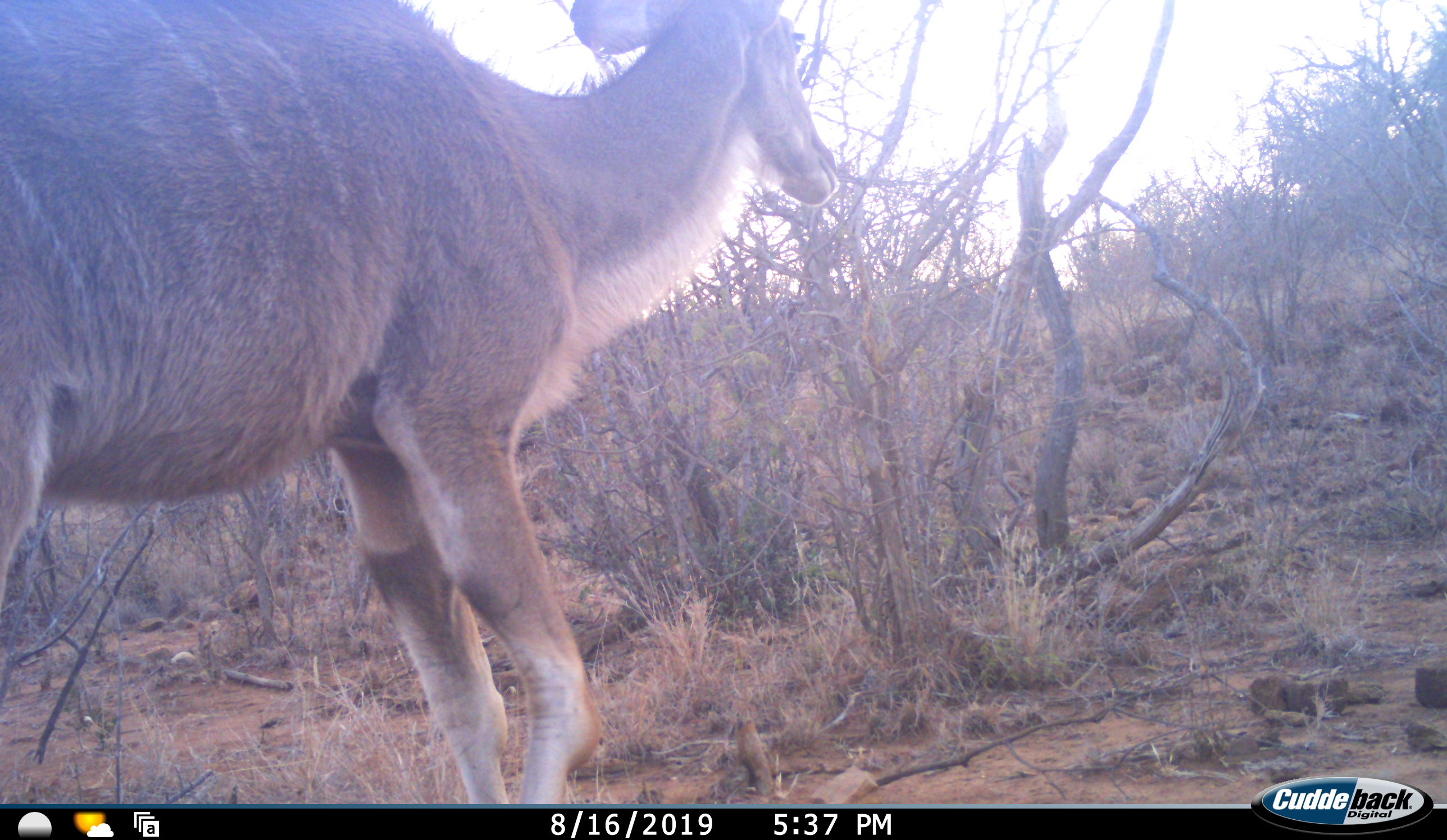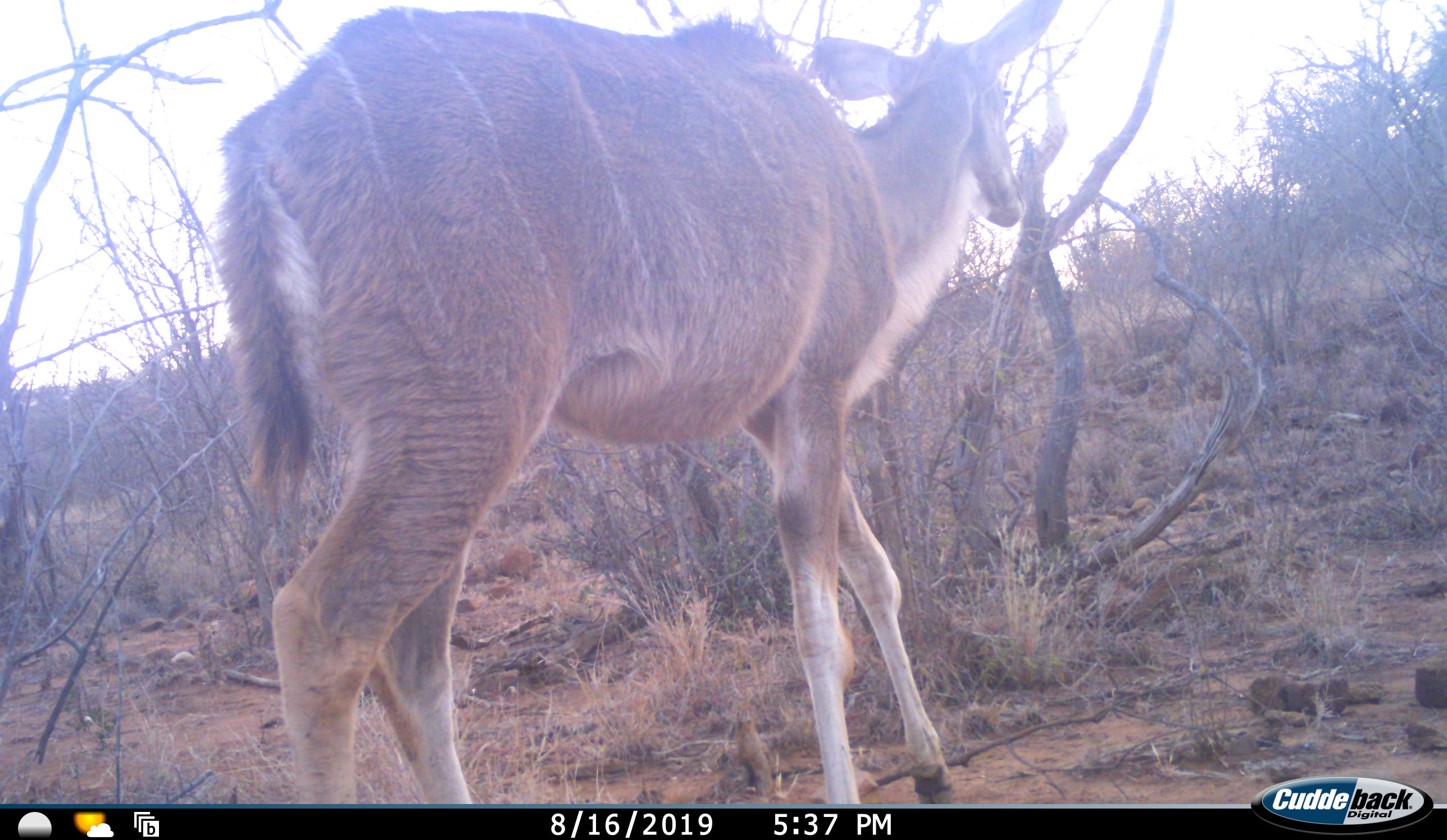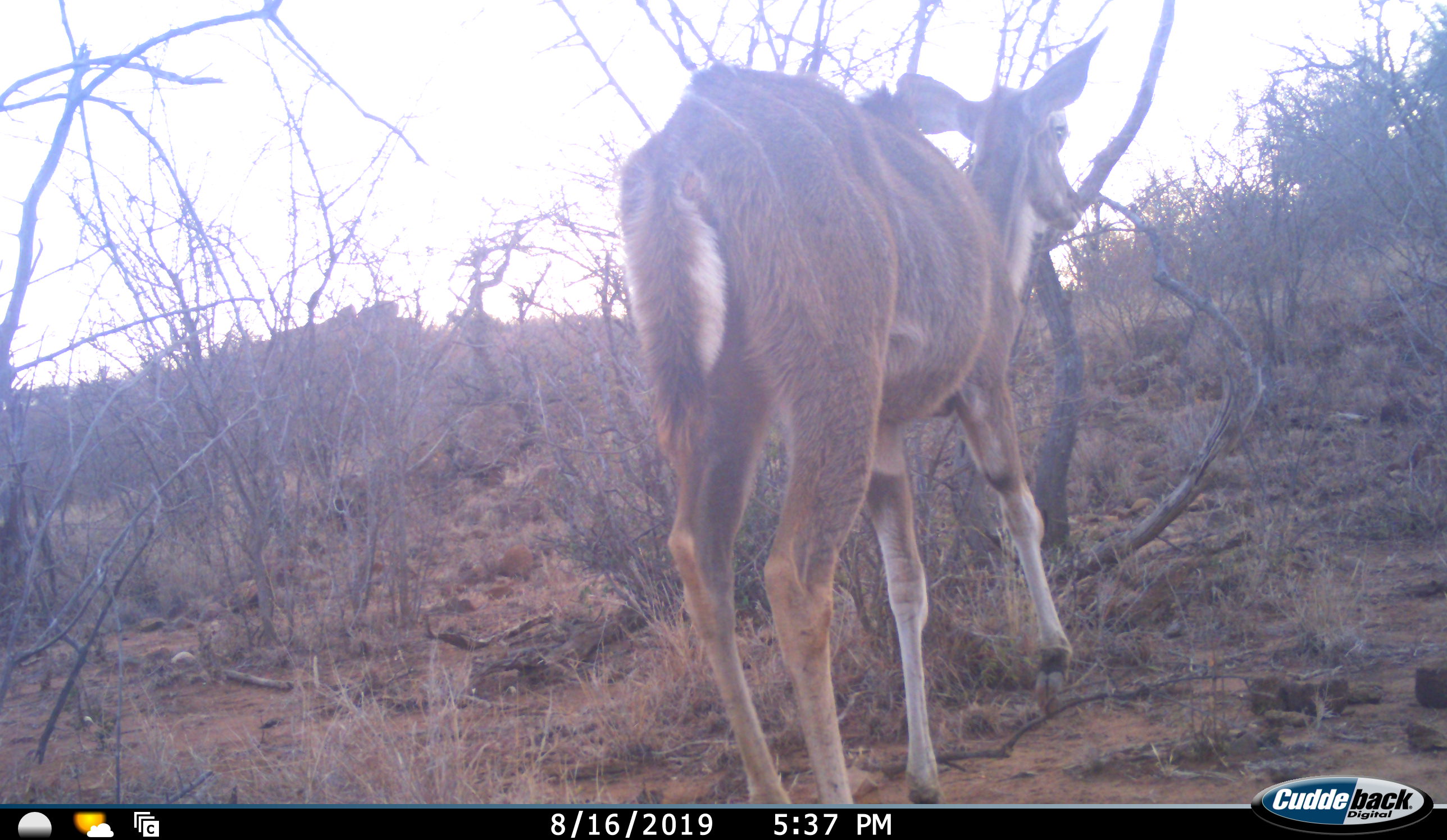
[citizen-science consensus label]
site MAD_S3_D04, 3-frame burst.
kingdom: Animalia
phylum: Chordata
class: Mammalia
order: Artiodactyla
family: Bovidae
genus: Tragelaphus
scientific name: Tragelaphus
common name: kudu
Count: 1.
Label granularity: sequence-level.